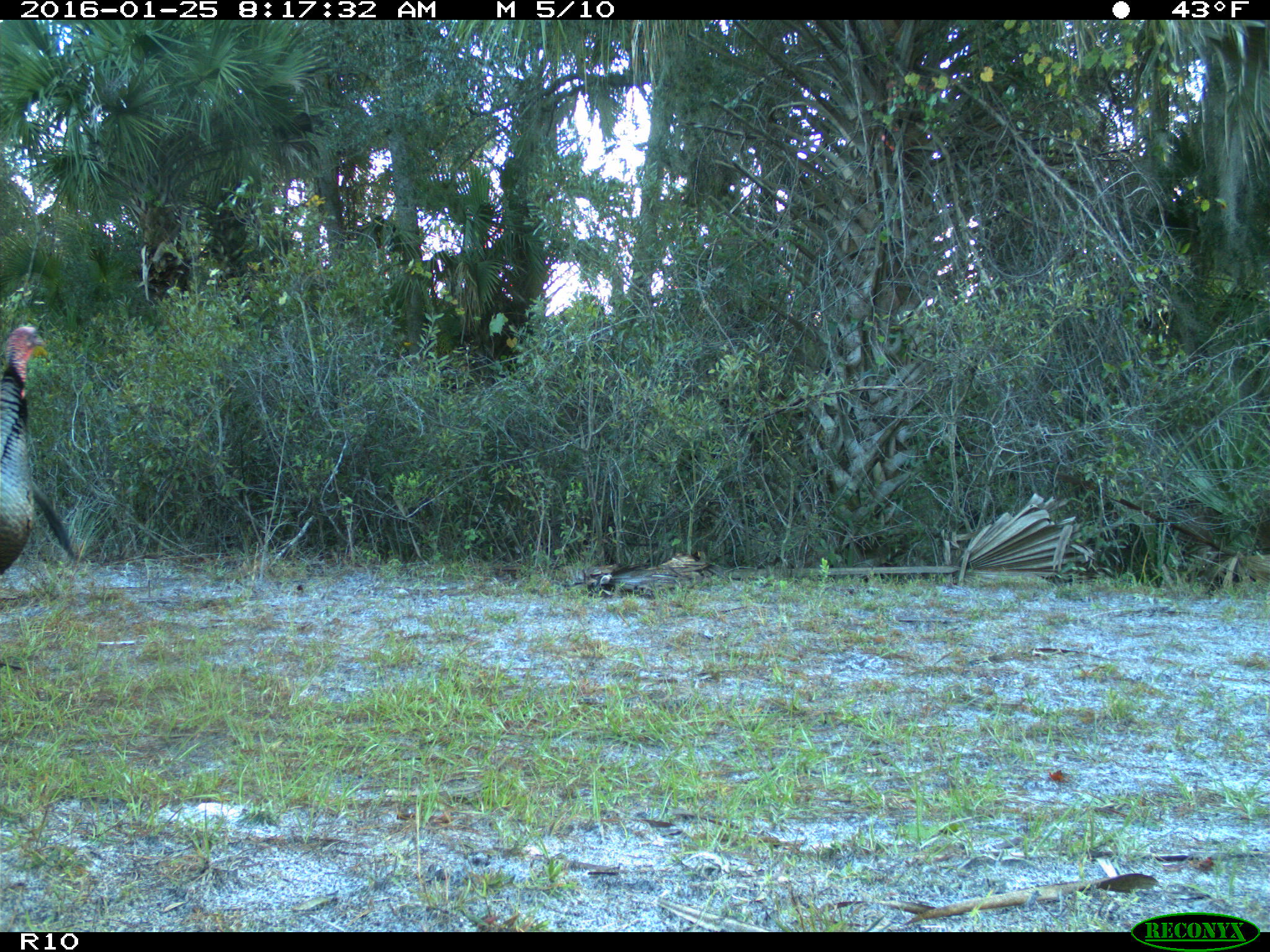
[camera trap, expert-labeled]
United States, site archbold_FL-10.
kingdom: Animalia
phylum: Chordata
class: Aves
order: Galliformes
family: Phasianidae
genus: Meleagris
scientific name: Meleagris gallopavo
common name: wild turkey